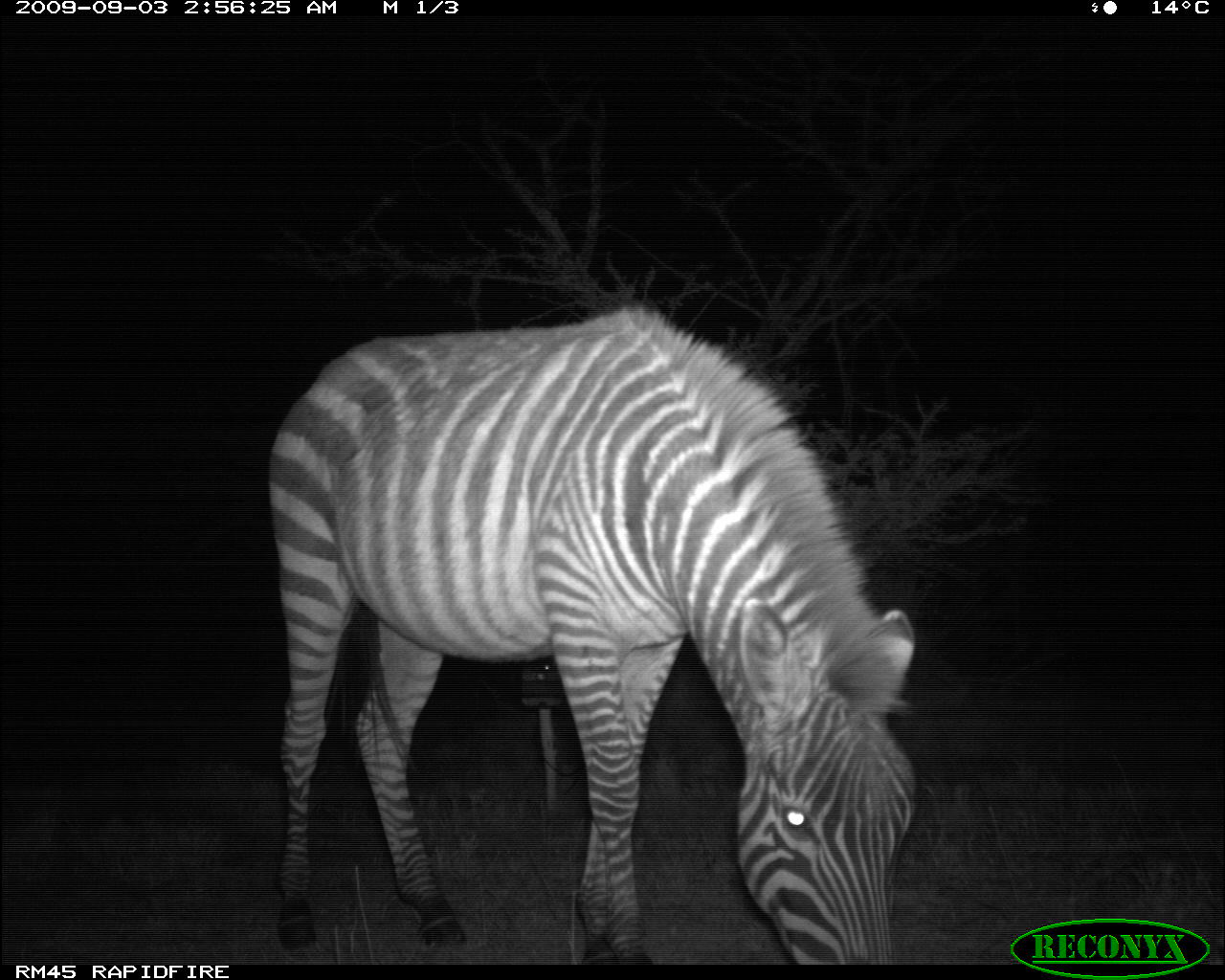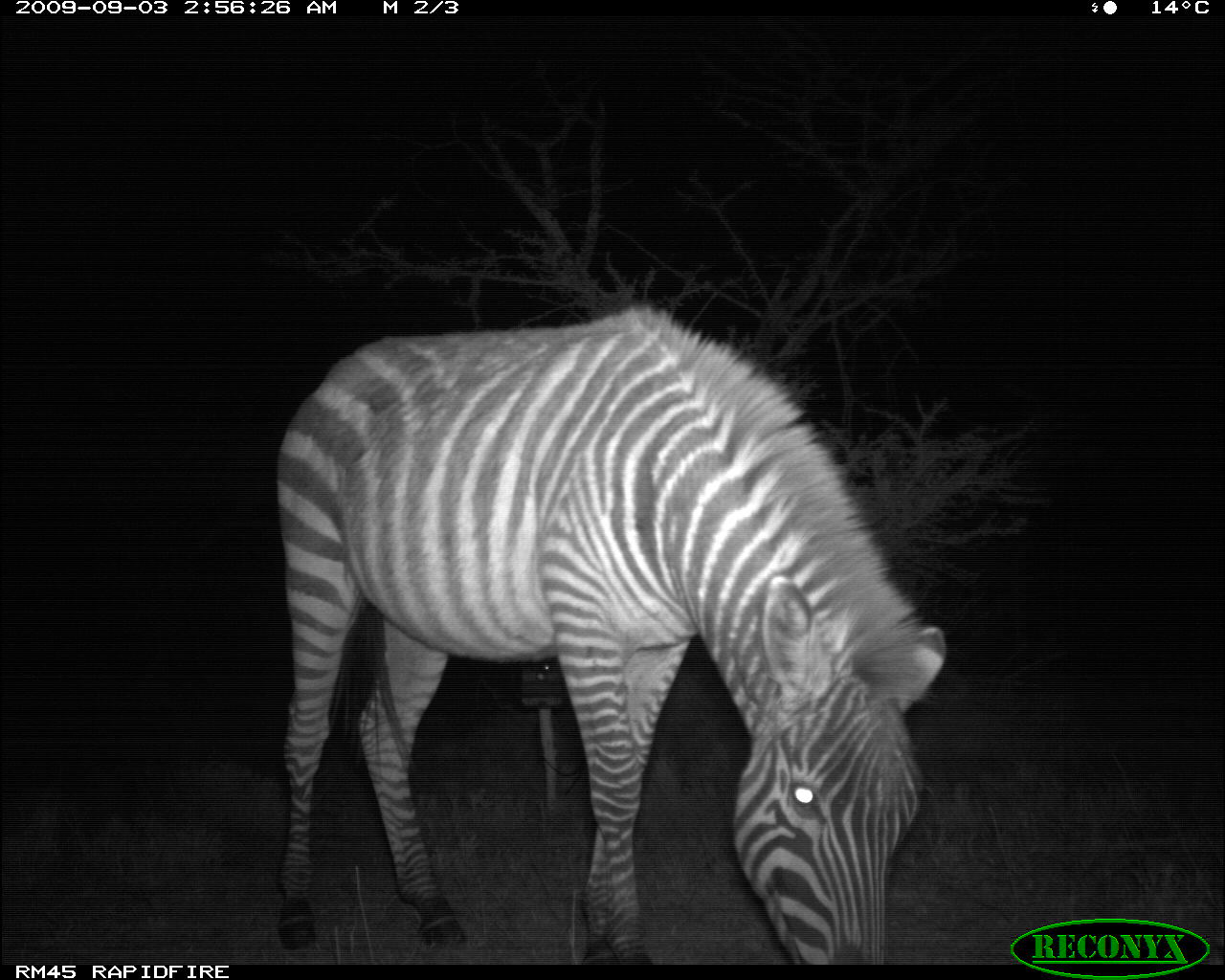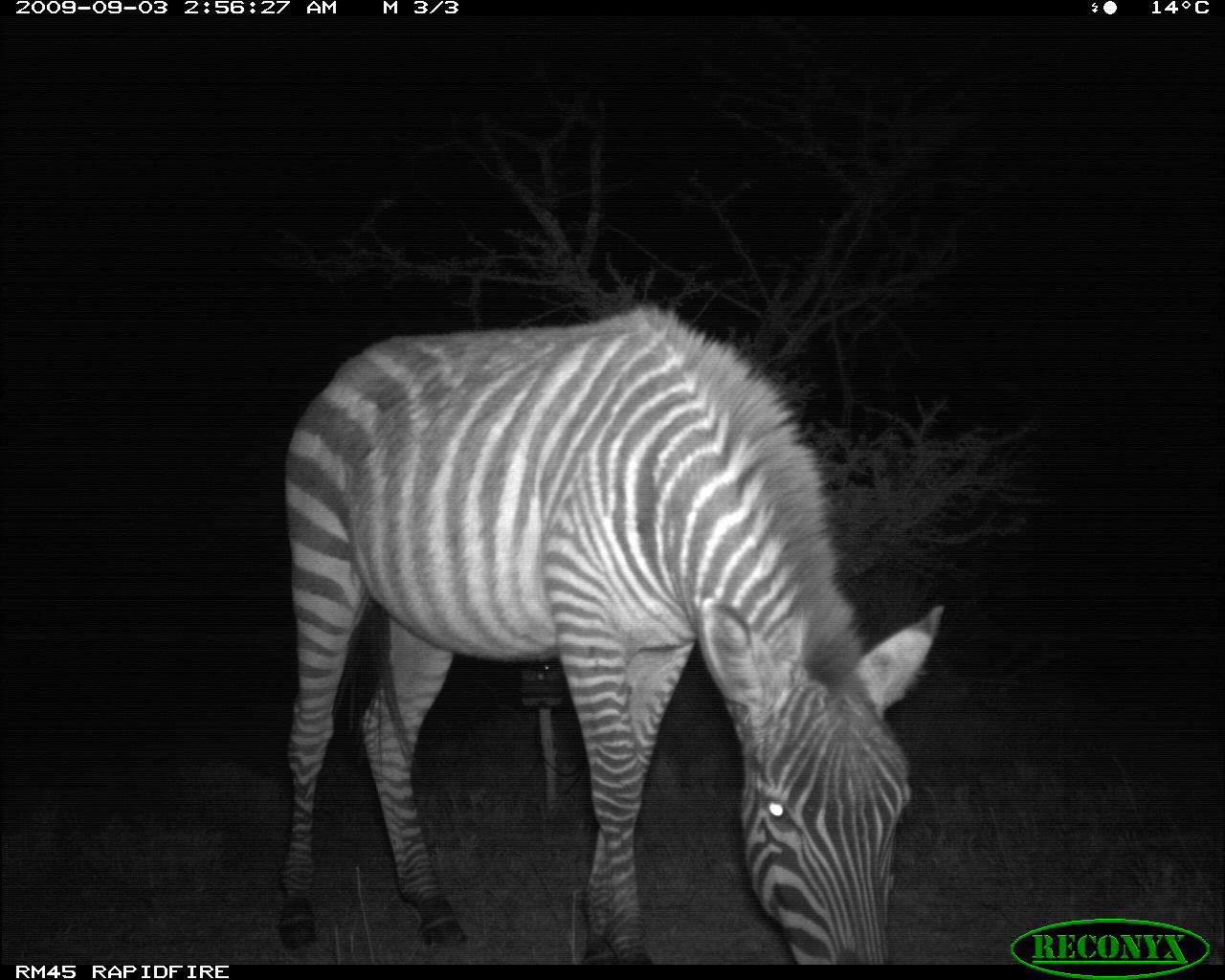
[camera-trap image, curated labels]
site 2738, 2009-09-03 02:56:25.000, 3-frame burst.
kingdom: Animalia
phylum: Chordata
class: Mammalia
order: Perissodactyla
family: Equidae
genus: Equus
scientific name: Equus quagga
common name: plains zebra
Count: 1.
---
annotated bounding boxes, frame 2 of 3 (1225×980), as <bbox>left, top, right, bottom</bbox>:
equus quagga: <bbox>277, 302, 945, 963</bbox>